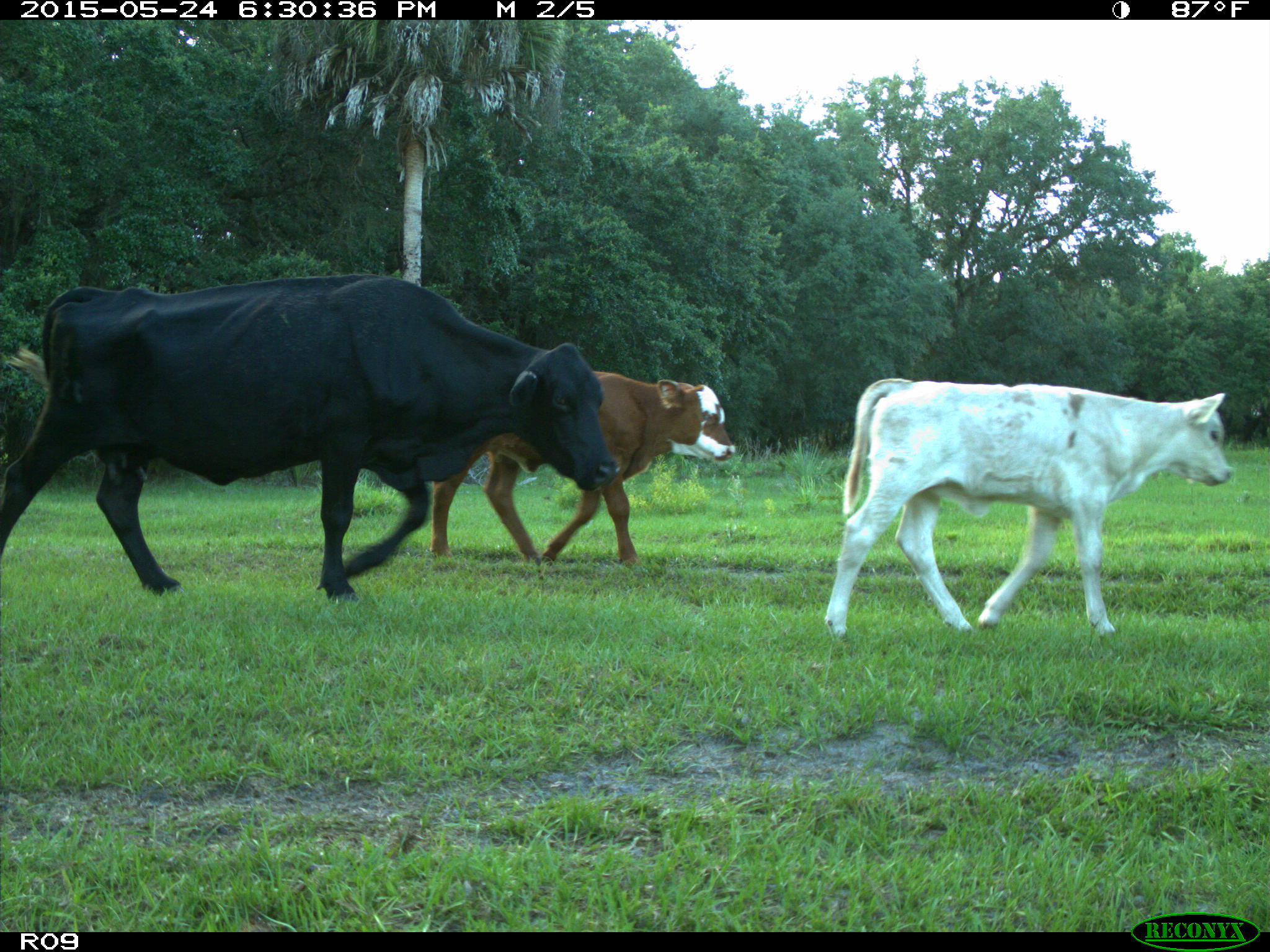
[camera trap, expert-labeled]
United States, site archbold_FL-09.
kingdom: Animalia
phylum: Chordata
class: Mammalia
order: Artiodactyla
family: Bovidae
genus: Bos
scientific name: Bos taurus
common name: domestic cow